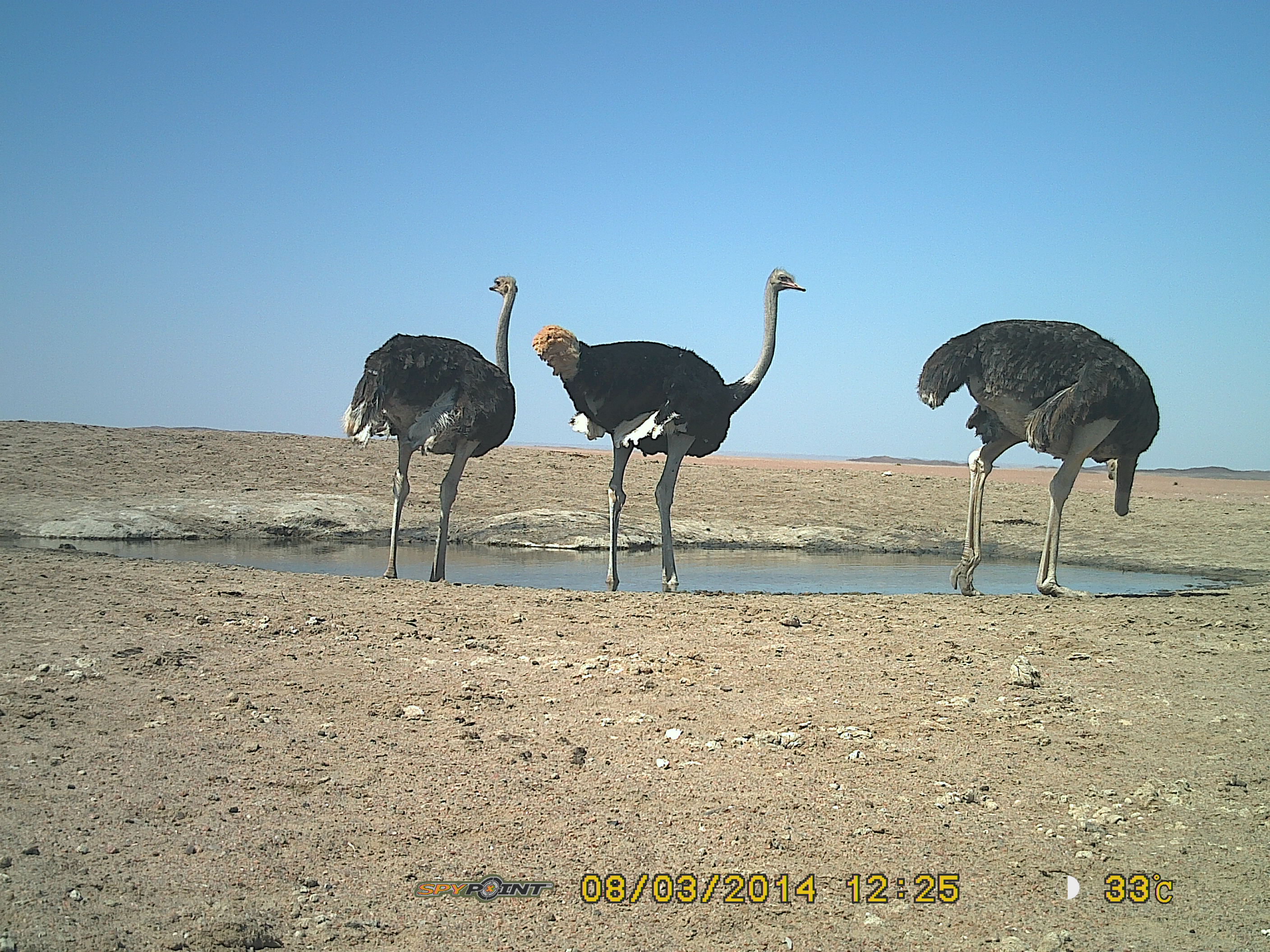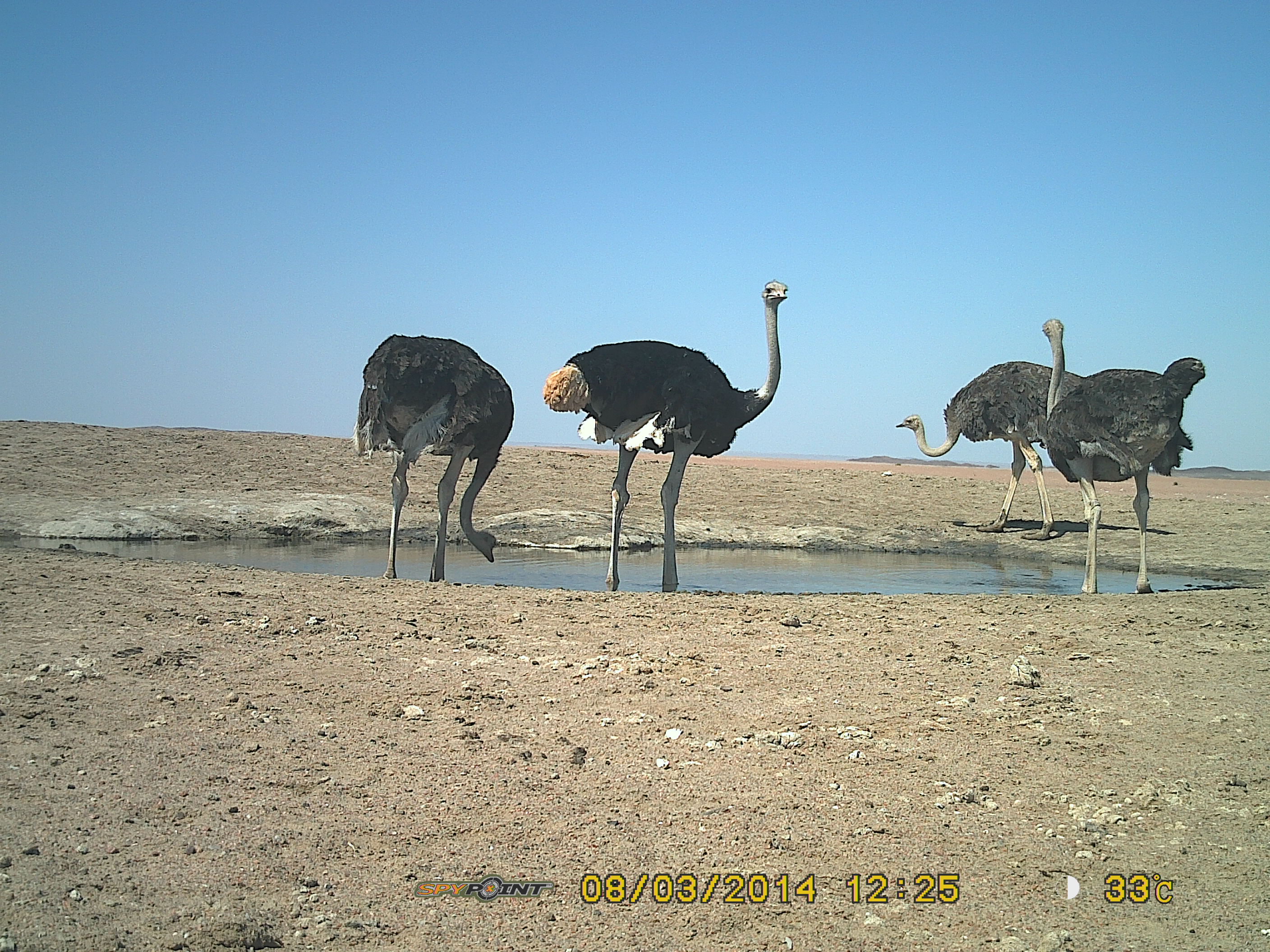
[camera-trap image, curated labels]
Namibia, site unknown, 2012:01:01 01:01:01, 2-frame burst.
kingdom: Animalia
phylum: Chordata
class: Aves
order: Struthioniformes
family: Struthionidae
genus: Struthio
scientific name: Struthio camelus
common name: common ostrich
Struthio camelus (common ostrich).